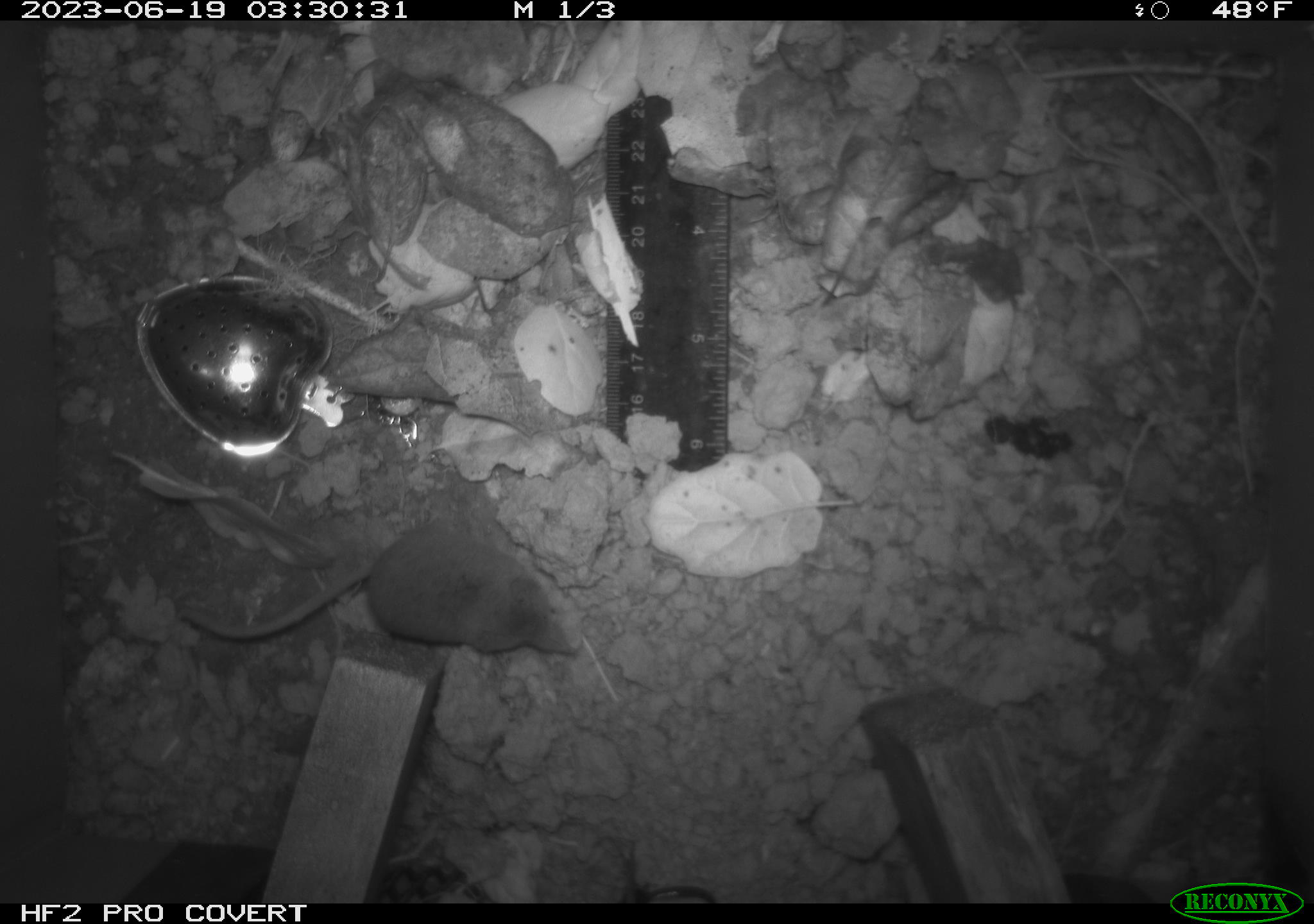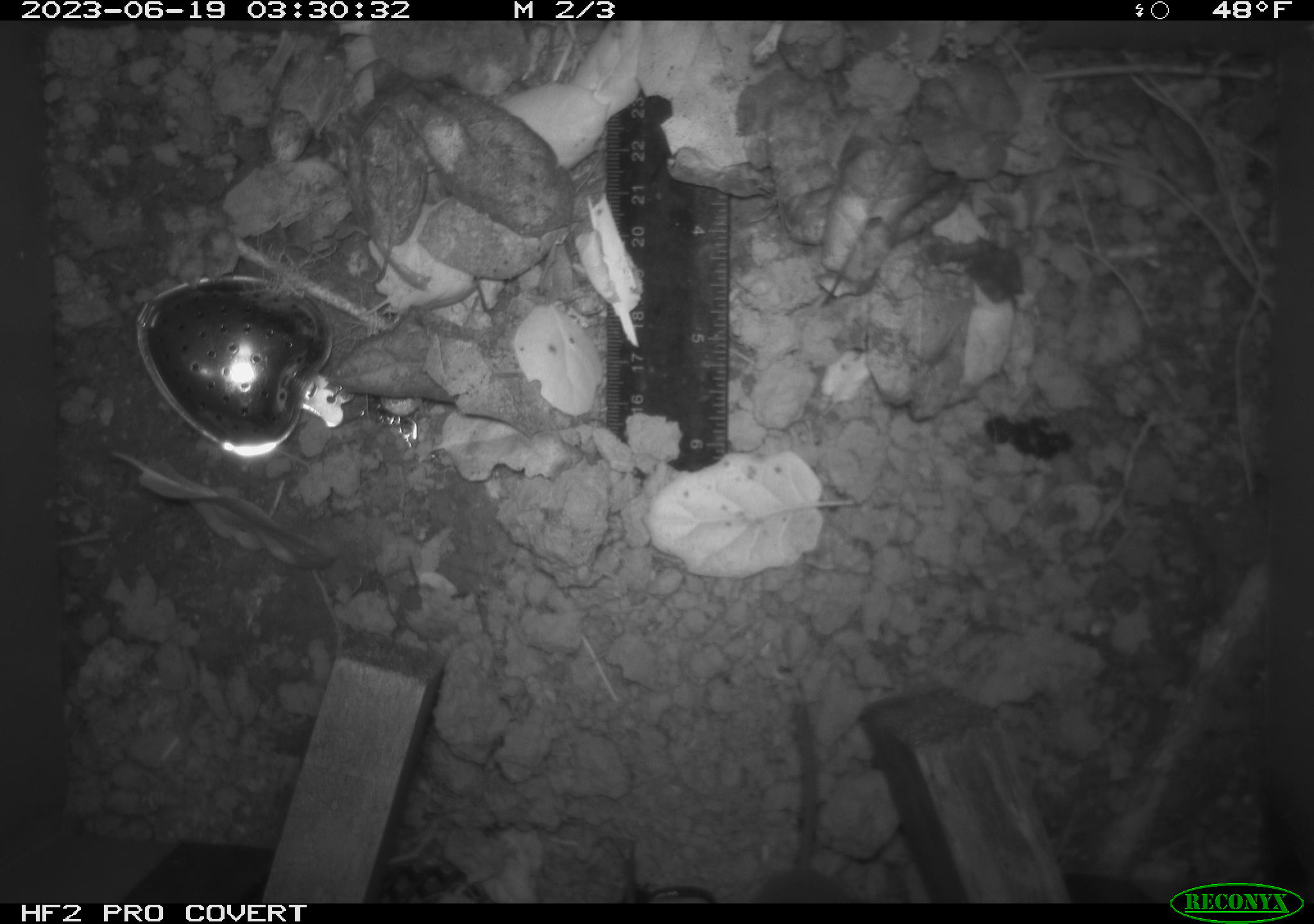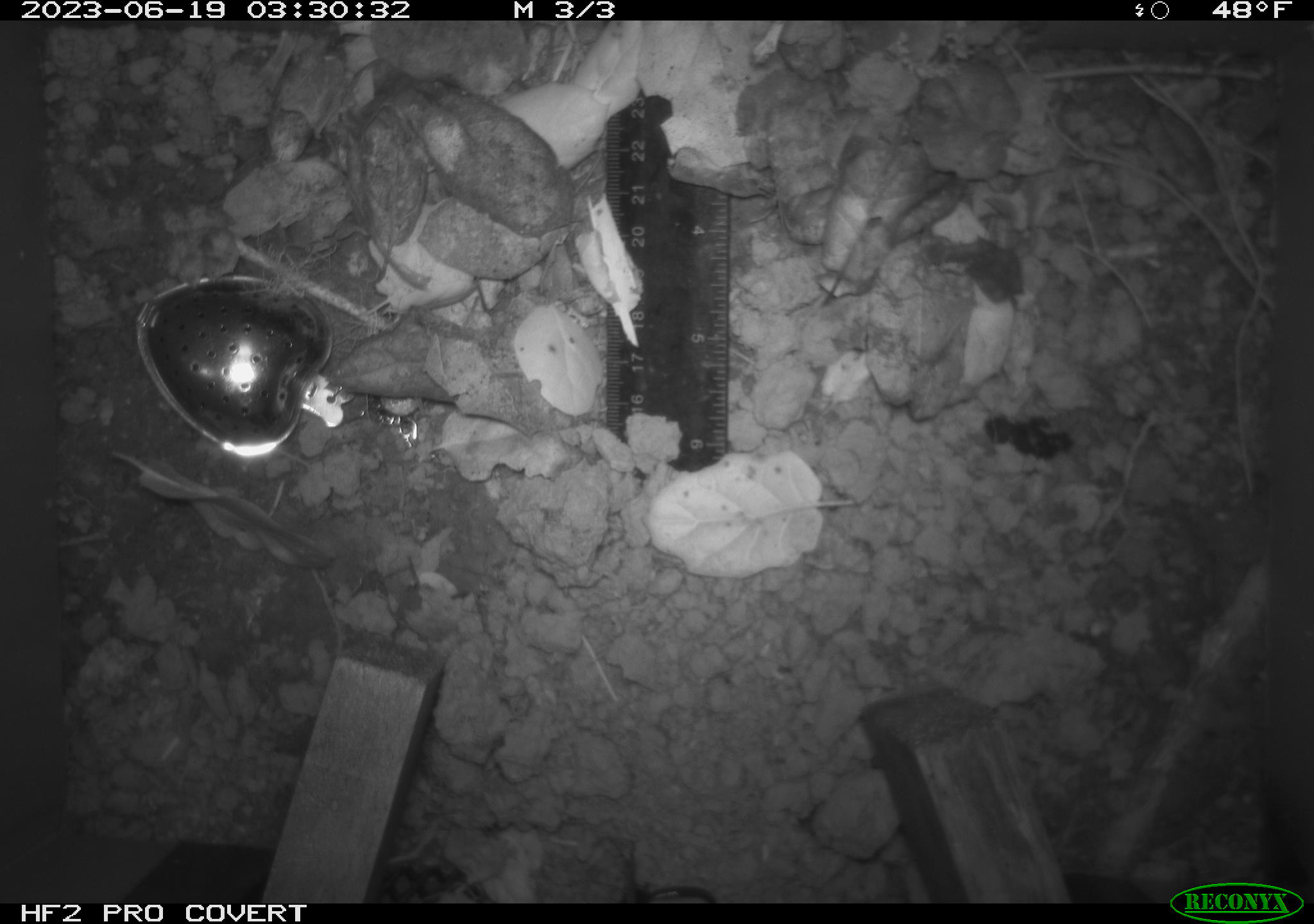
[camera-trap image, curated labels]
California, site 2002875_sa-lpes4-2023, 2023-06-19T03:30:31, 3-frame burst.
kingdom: Animalia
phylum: Chordata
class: Mammalia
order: Eulipotyphla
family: Soricidae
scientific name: Soricidae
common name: shrews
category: soricidae family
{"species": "soricidae family (shrews) (Soricidae)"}